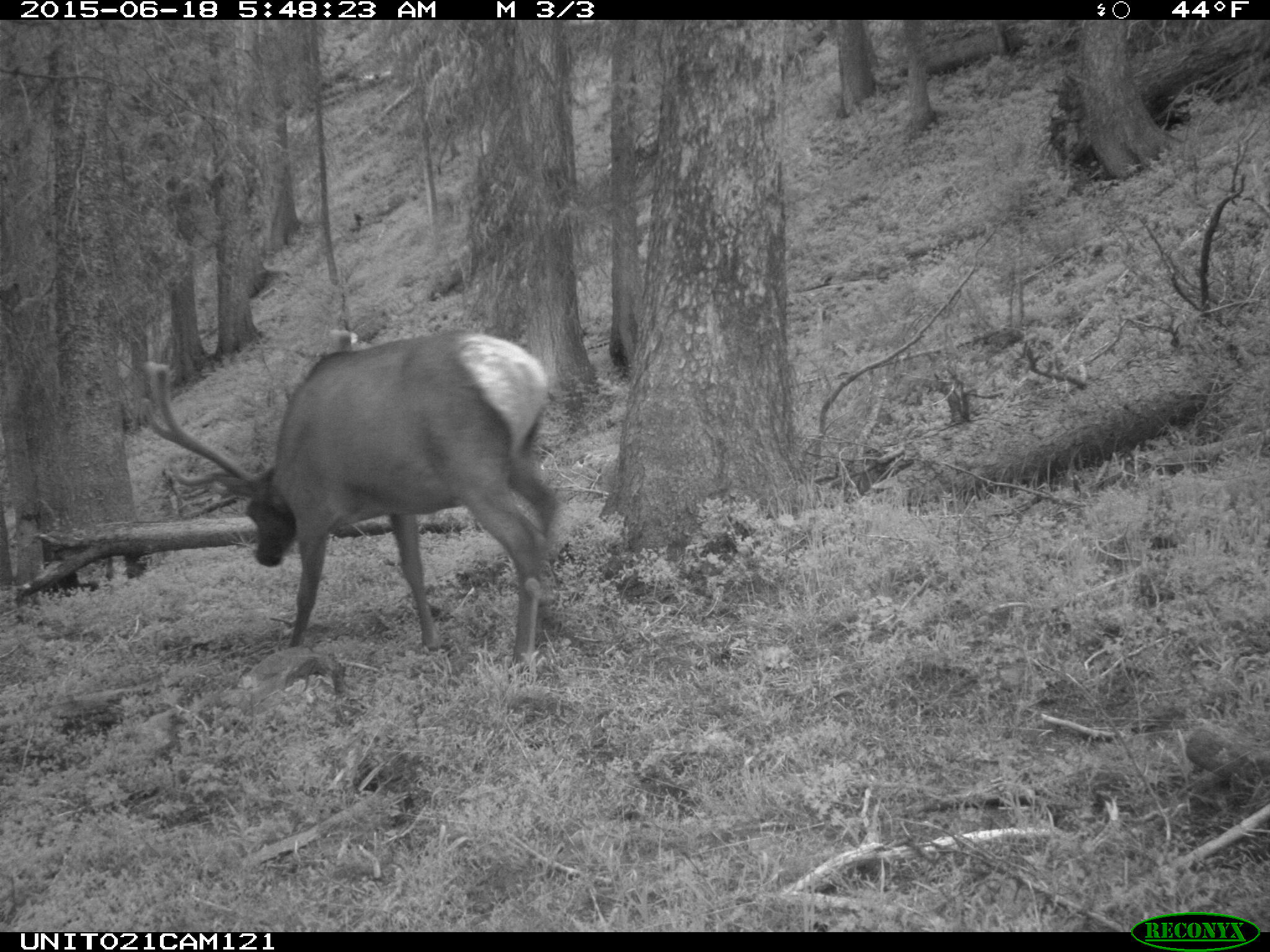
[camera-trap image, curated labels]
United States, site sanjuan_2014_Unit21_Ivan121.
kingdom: Animalia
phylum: Chordata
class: Mammalia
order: Artiodactyla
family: Cervidae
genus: Cervus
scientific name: Cervus elaphus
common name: red deer